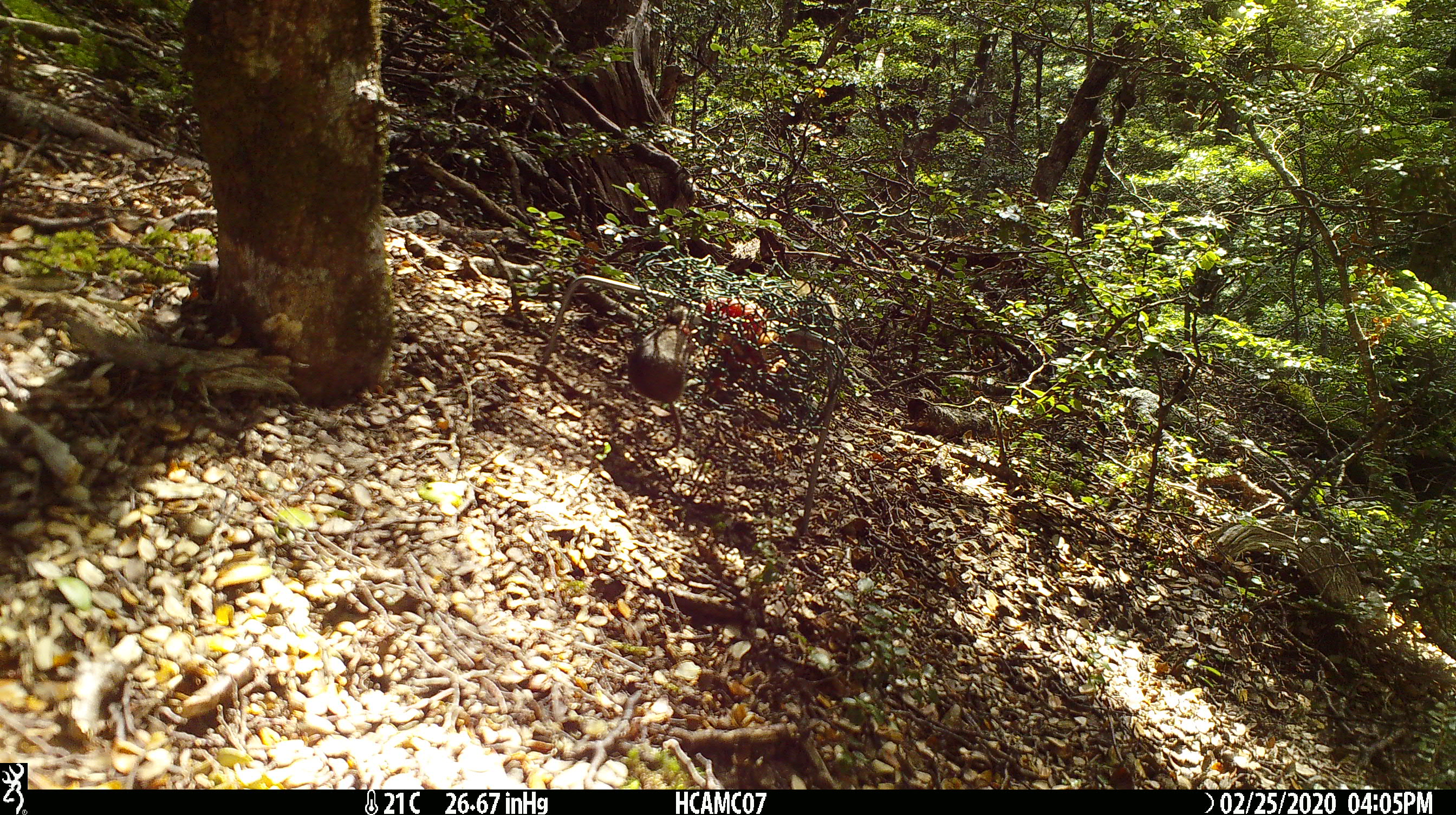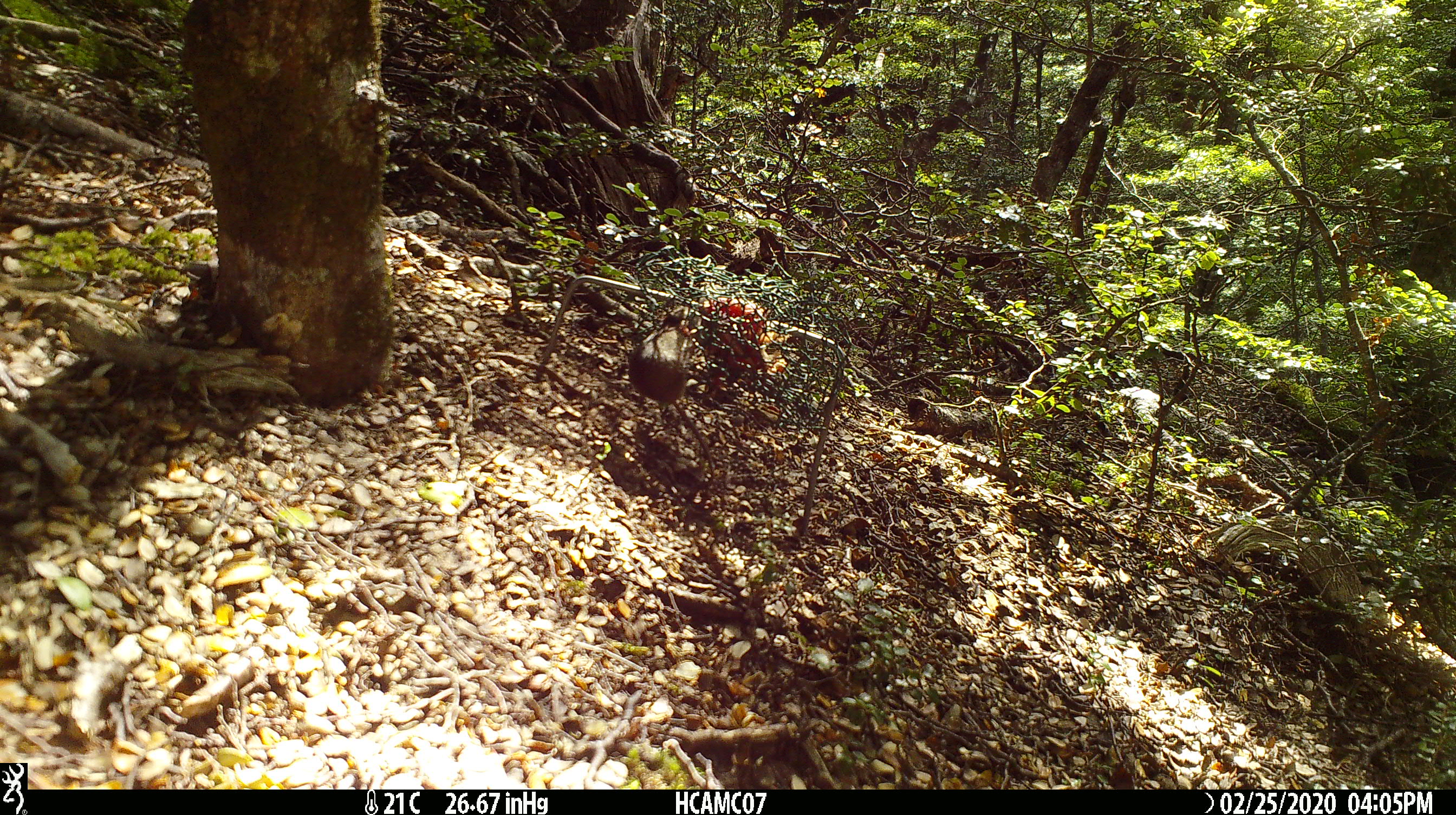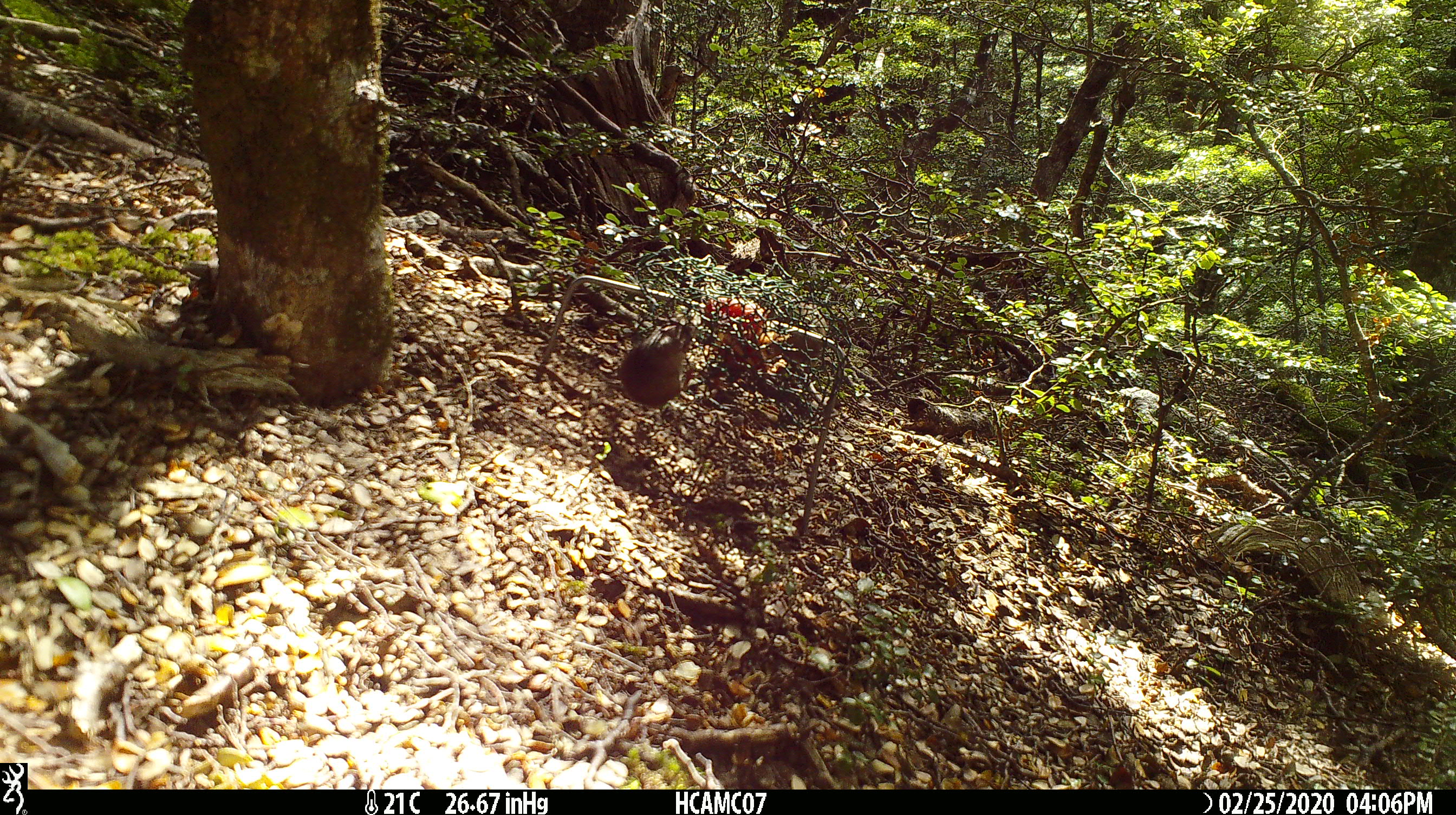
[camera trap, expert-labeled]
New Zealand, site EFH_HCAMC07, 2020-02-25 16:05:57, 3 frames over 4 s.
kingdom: Animalia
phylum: Chordata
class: Mammalia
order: Rodentia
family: Muridae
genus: Mus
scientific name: Mus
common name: mouse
Mouse (Mus).